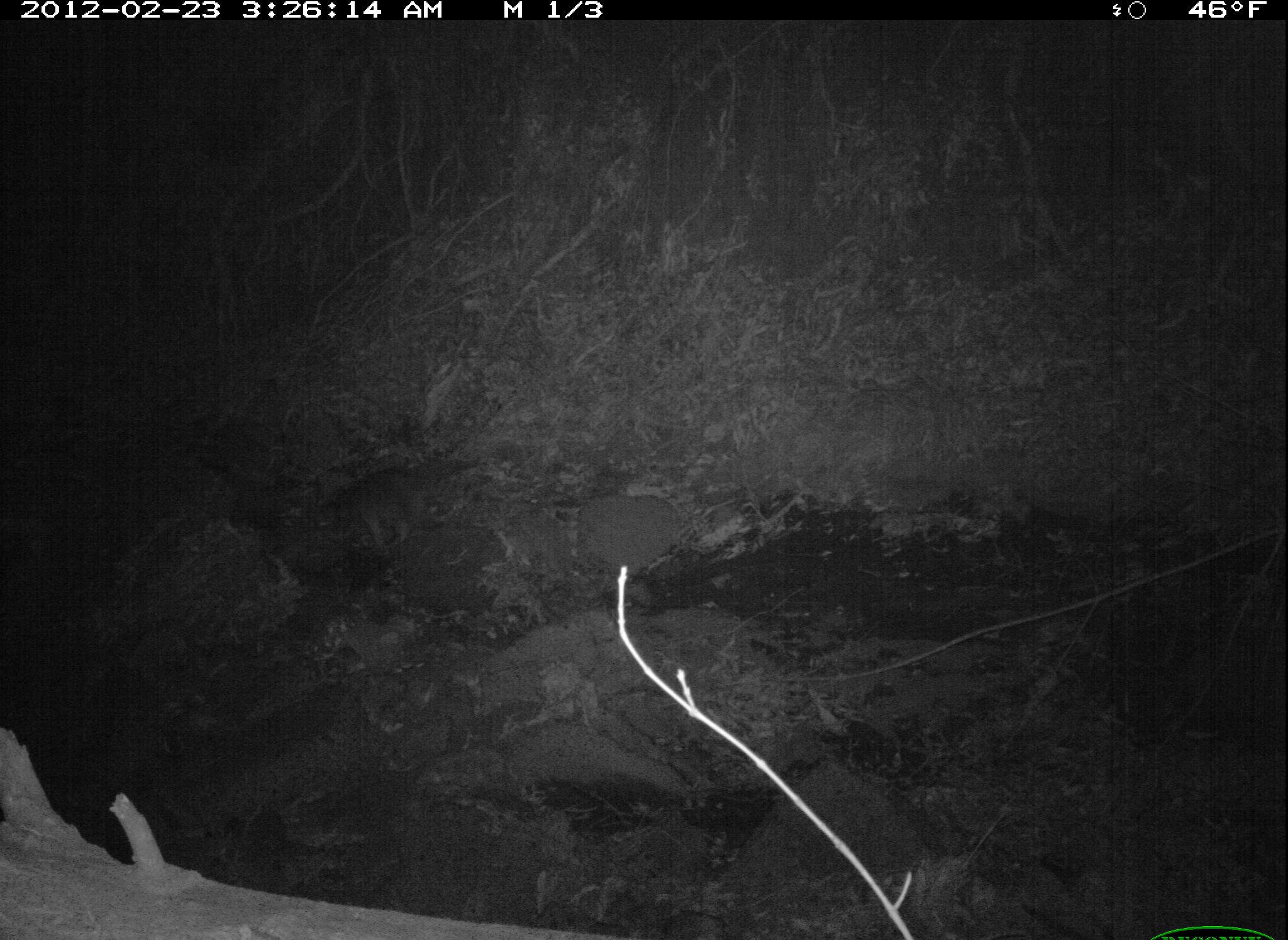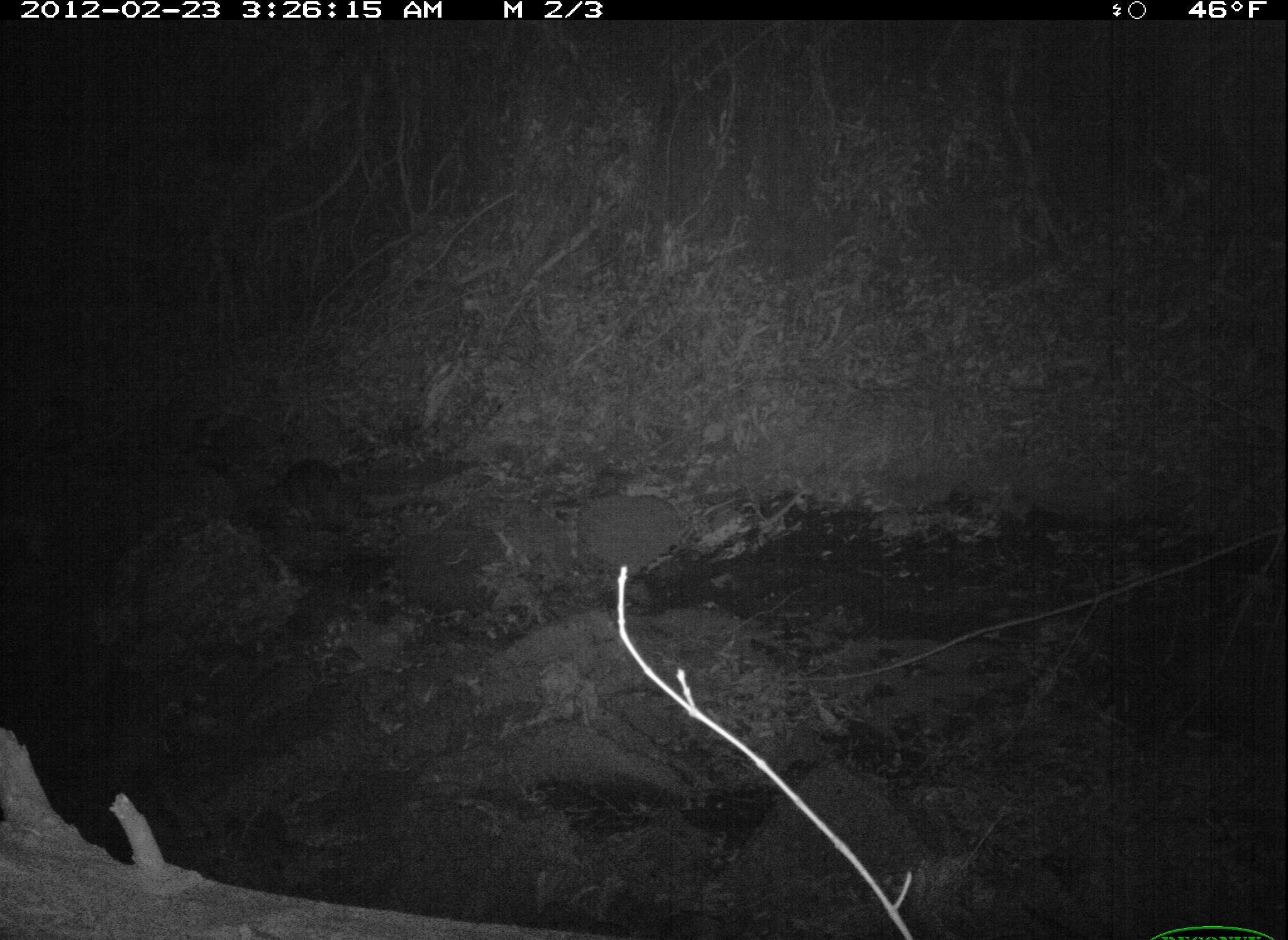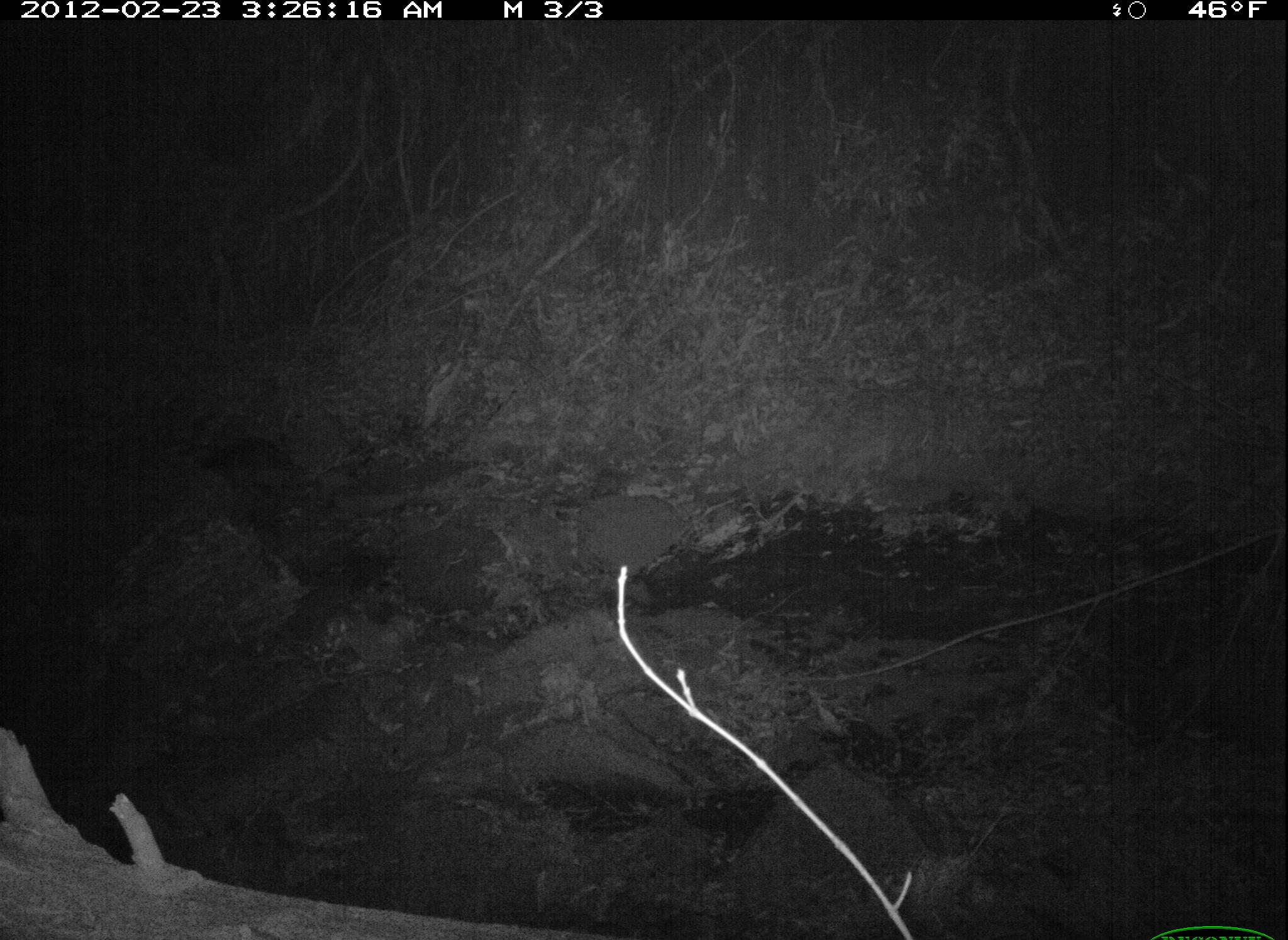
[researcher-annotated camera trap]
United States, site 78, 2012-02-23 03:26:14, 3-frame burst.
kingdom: Animalia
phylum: Chordata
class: Mammalia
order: Carnivora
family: Procyonidae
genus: Procyon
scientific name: Procyon lotor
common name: raccoon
Raccoon (Procyon lotor).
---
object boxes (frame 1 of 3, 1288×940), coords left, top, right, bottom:
raccoon: 312, 448, 452, 569